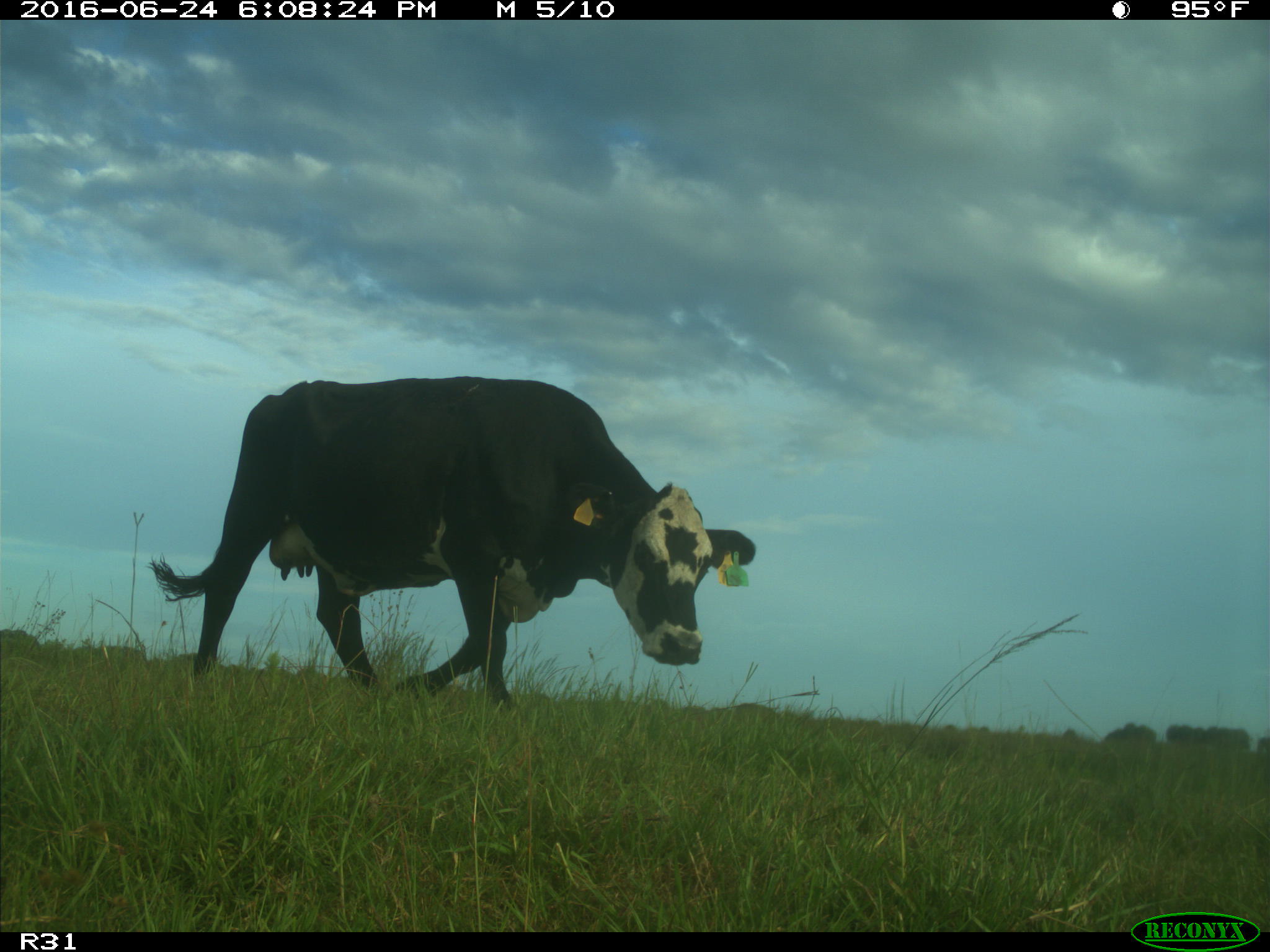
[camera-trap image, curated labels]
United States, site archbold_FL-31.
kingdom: Animalia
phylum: Chordata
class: Mammalia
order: Artiodactyla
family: Bovidae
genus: Bos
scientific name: Bos taurus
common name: domestic cow